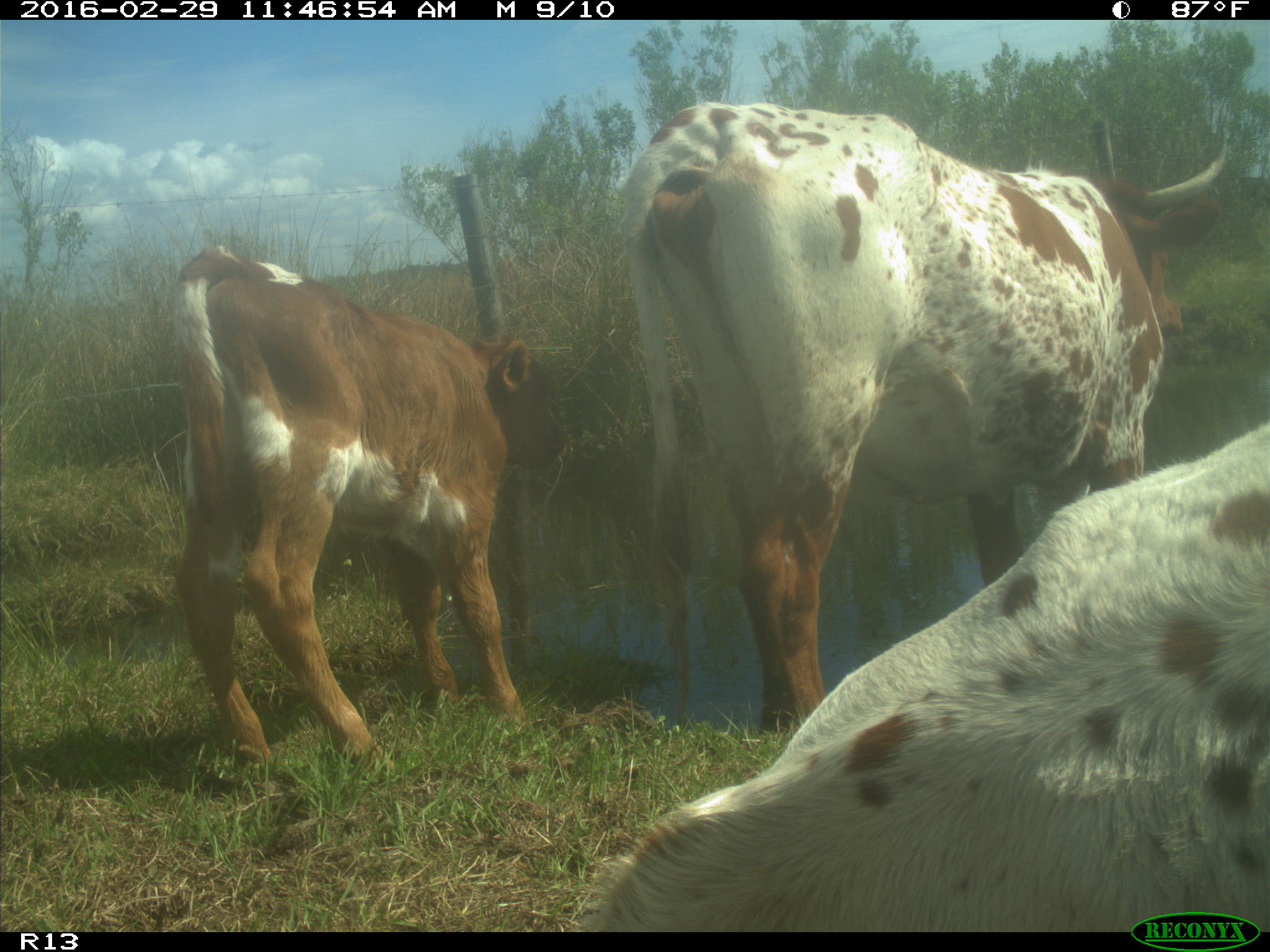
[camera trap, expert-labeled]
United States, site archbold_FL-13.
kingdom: Animalia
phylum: Chordata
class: Mammalia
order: Artiodactyla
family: Bovidae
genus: Bos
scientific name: Bos taurus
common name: domestic cow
Bos taurus (domestic cow).